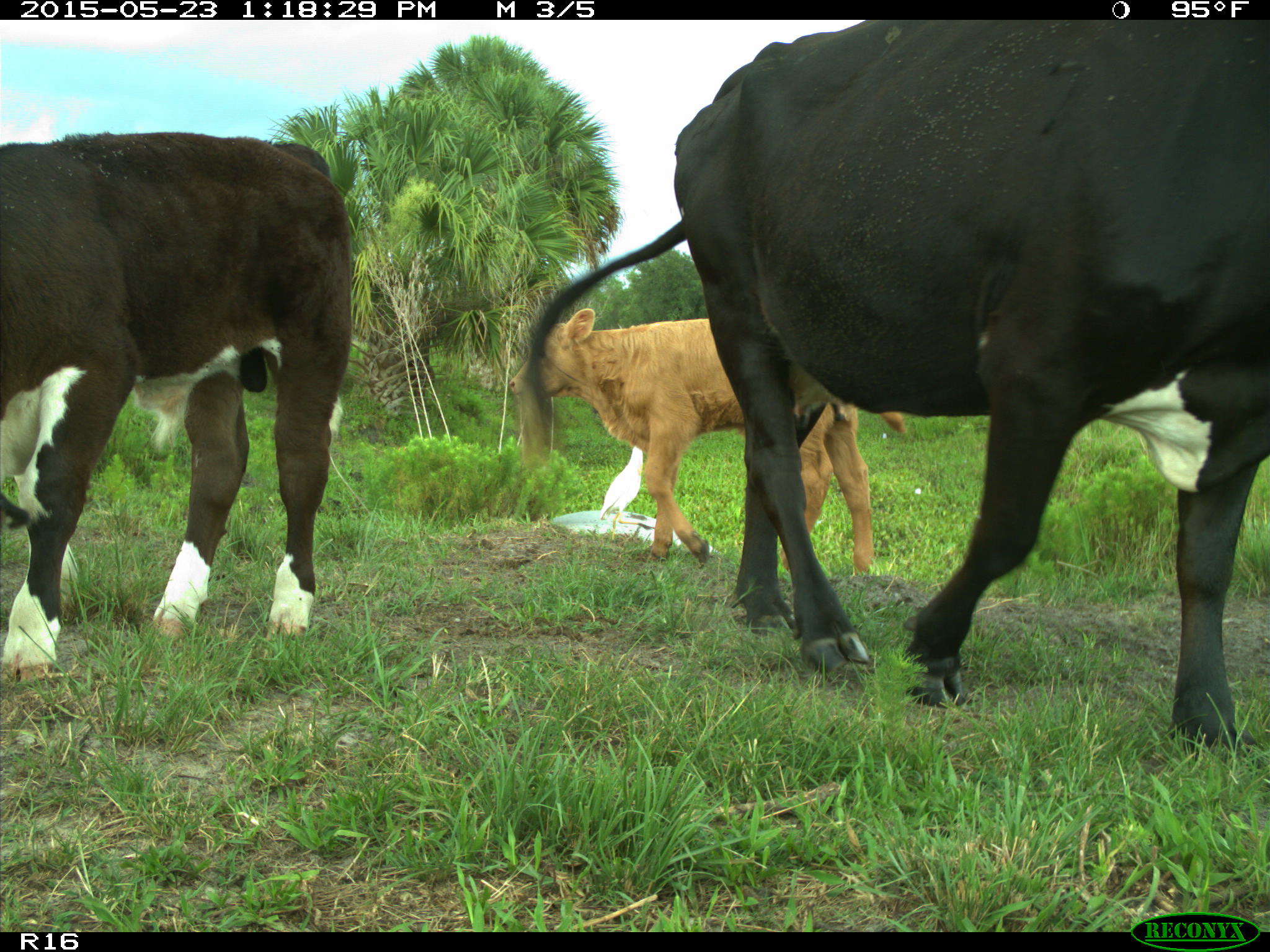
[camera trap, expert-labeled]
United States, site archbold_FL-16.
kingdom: Animalia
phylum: Chordata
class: Mammalia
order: Artiodactyla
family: Bovidae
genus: Bos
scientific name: Bos taurus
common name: domestic cow